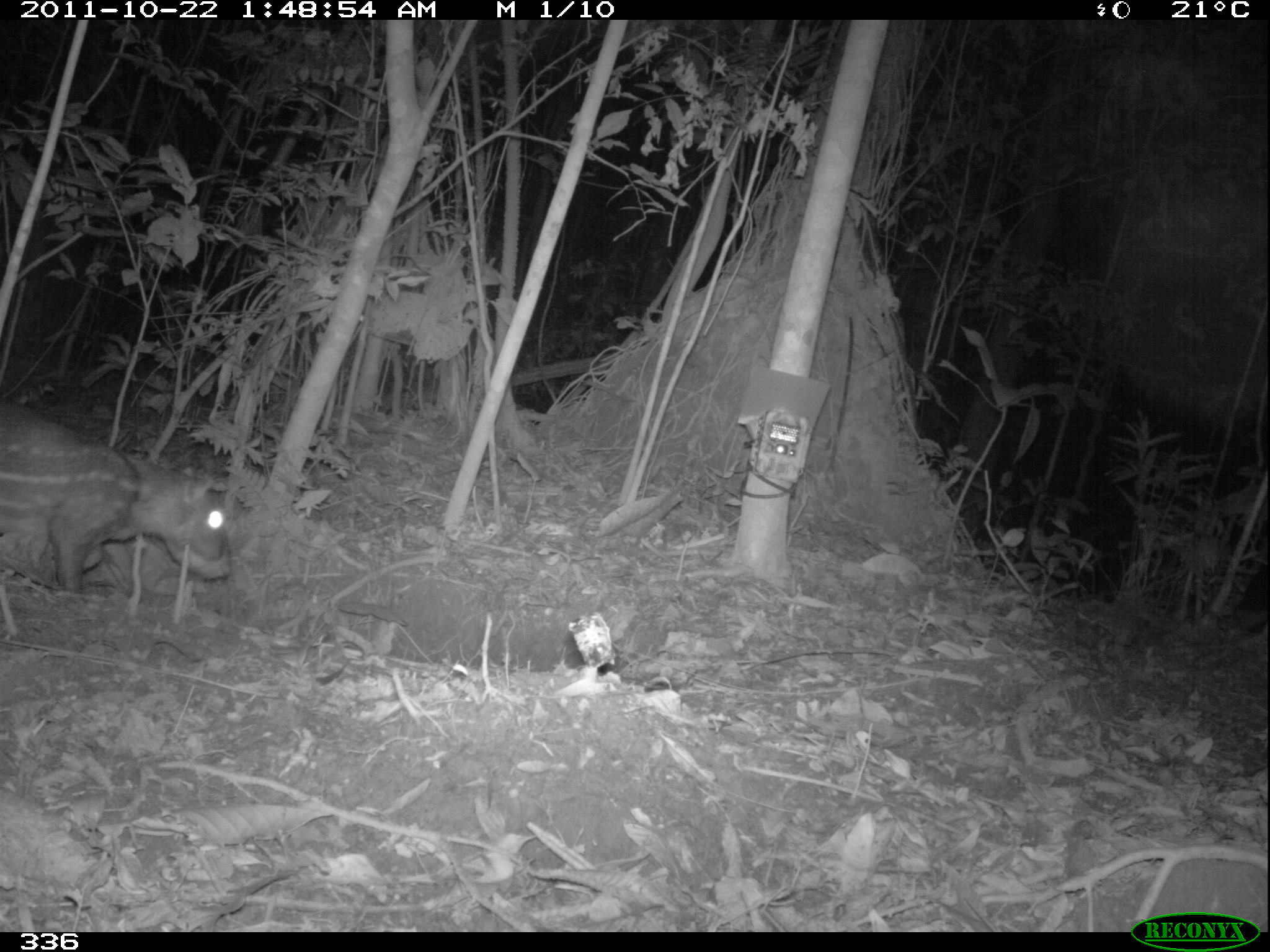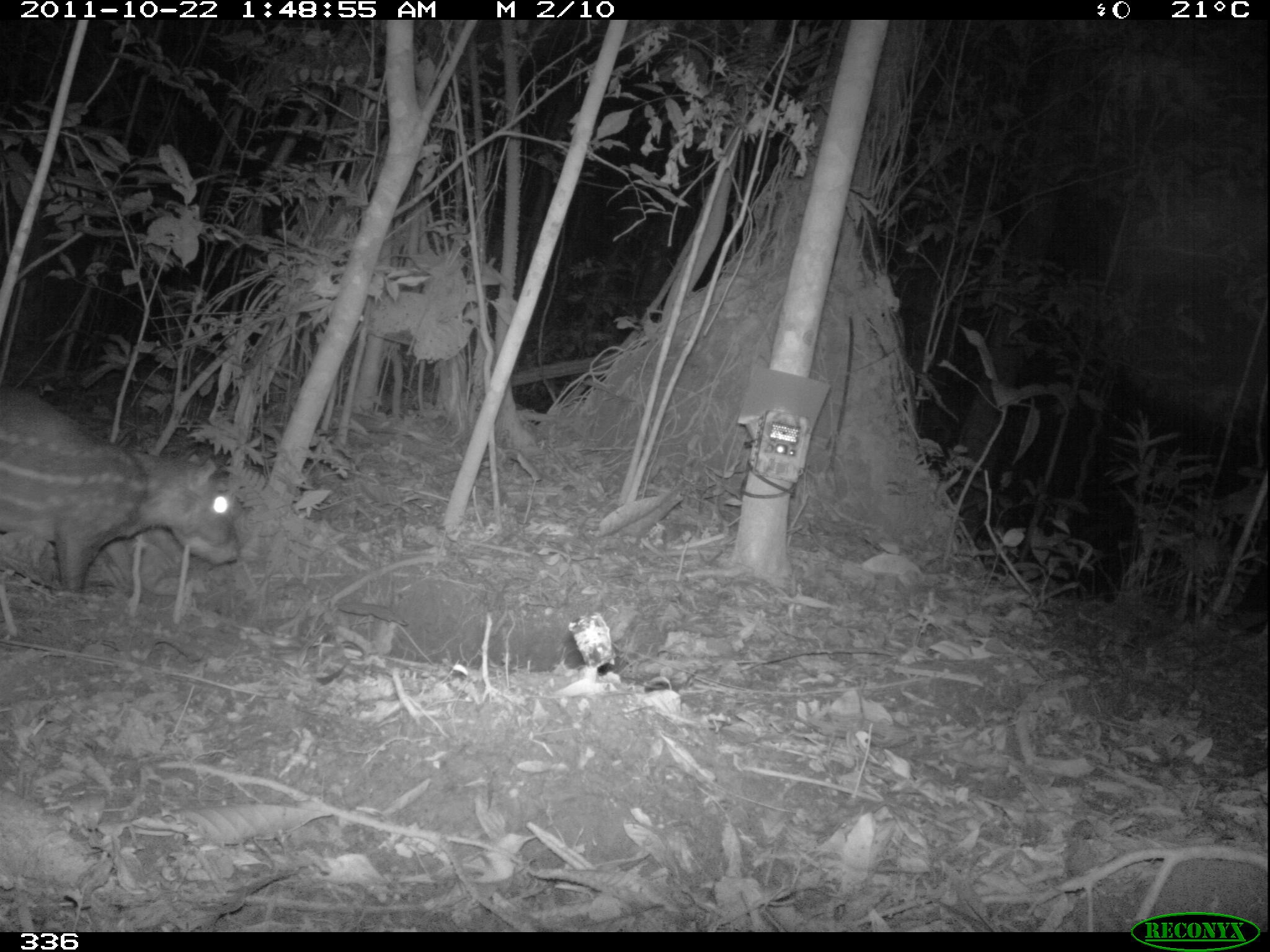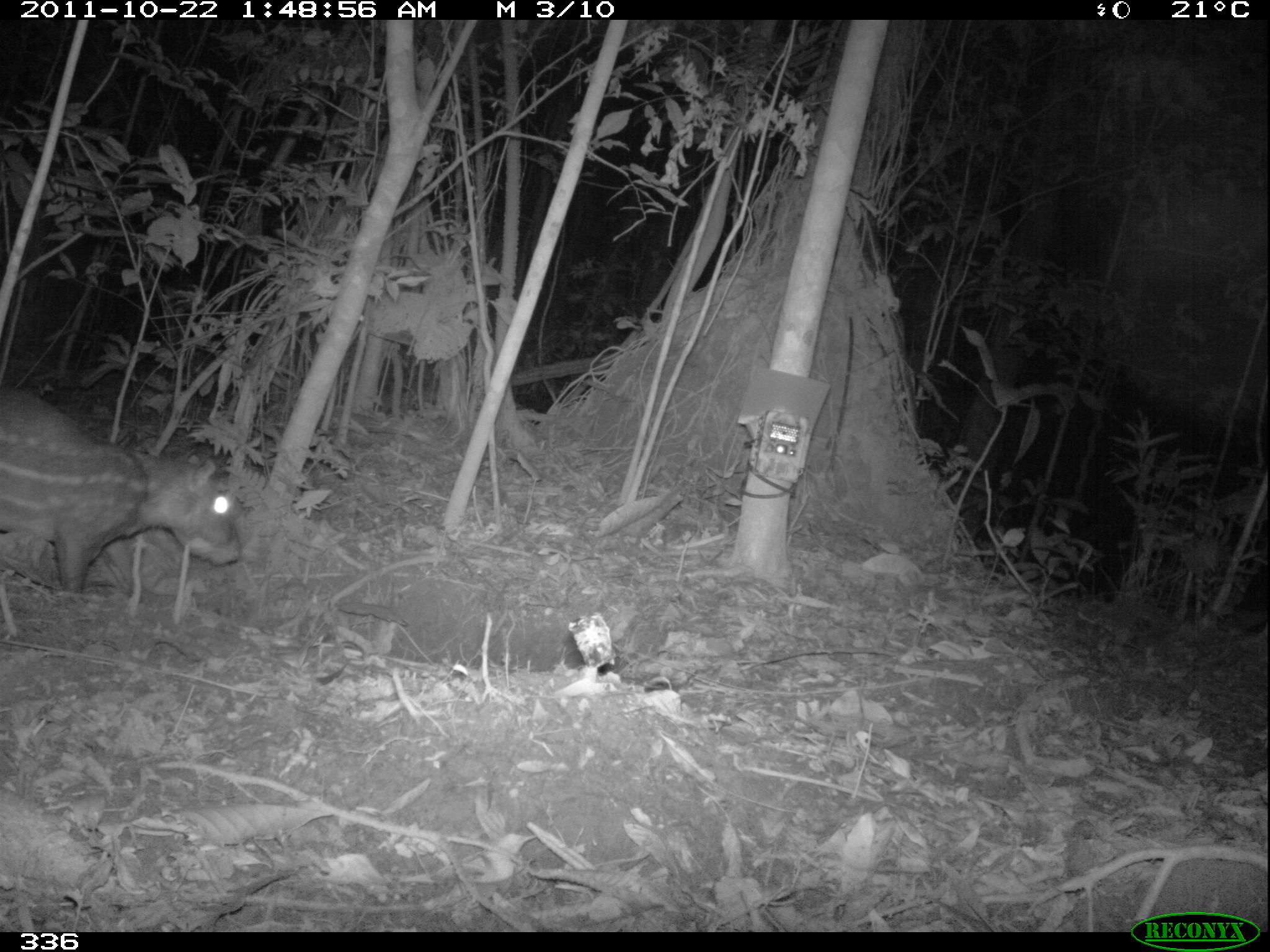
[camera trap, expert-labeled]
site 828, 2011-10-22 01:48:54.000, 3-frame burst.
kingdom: Animalia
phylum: Chordata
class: Mammalia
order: Rodentia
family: Cuniculidae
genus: Cuniculus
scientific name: Cuniculus paca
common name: spotted paca